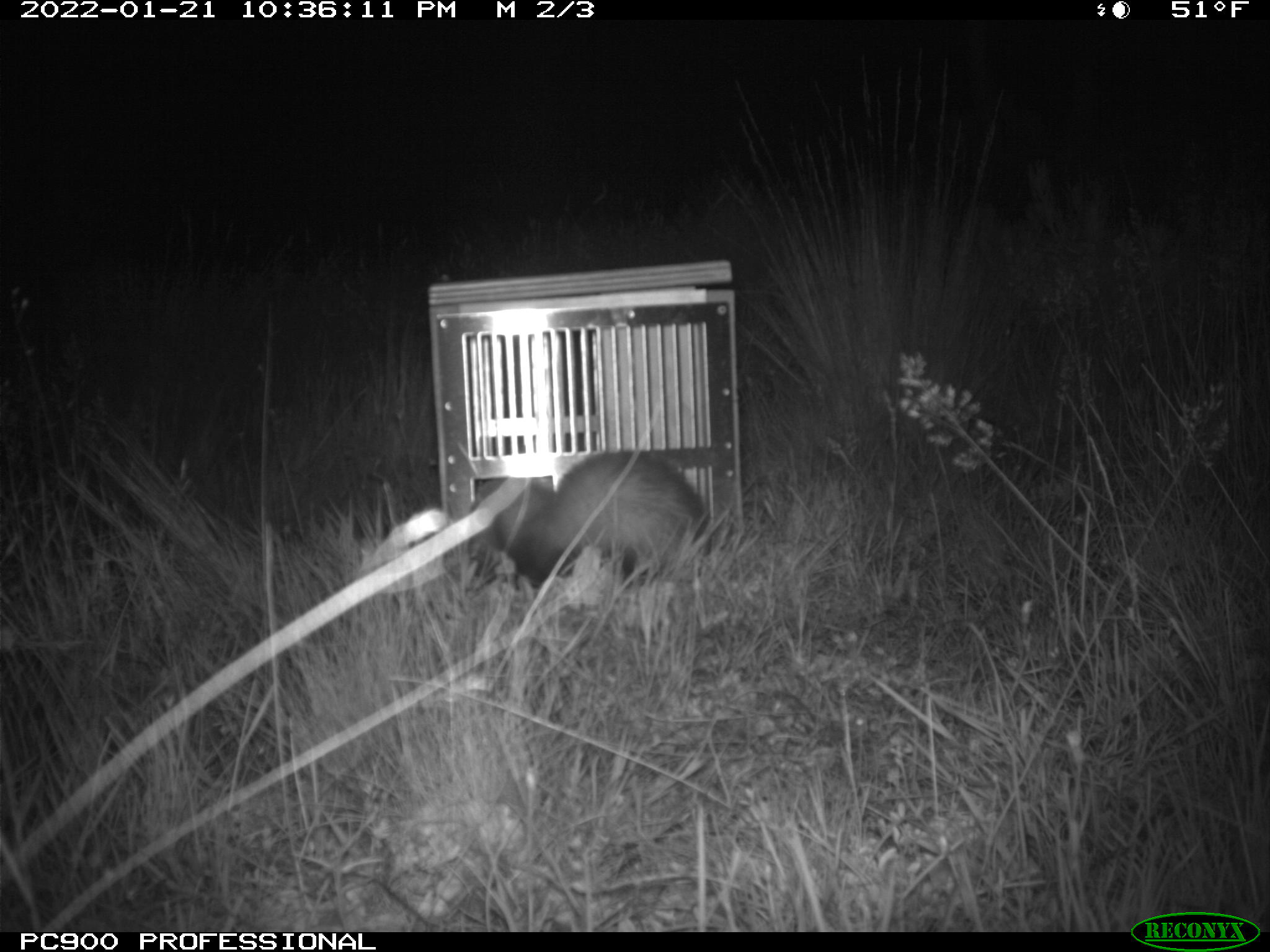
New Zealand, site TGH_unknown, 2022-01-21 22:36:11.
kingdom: Animalia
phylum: Chordata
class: Mammalia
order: Carnivora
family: Mustelidae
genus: Mustela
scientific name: Mustela furo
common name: ferret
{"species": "ferret (Mustela furo)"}